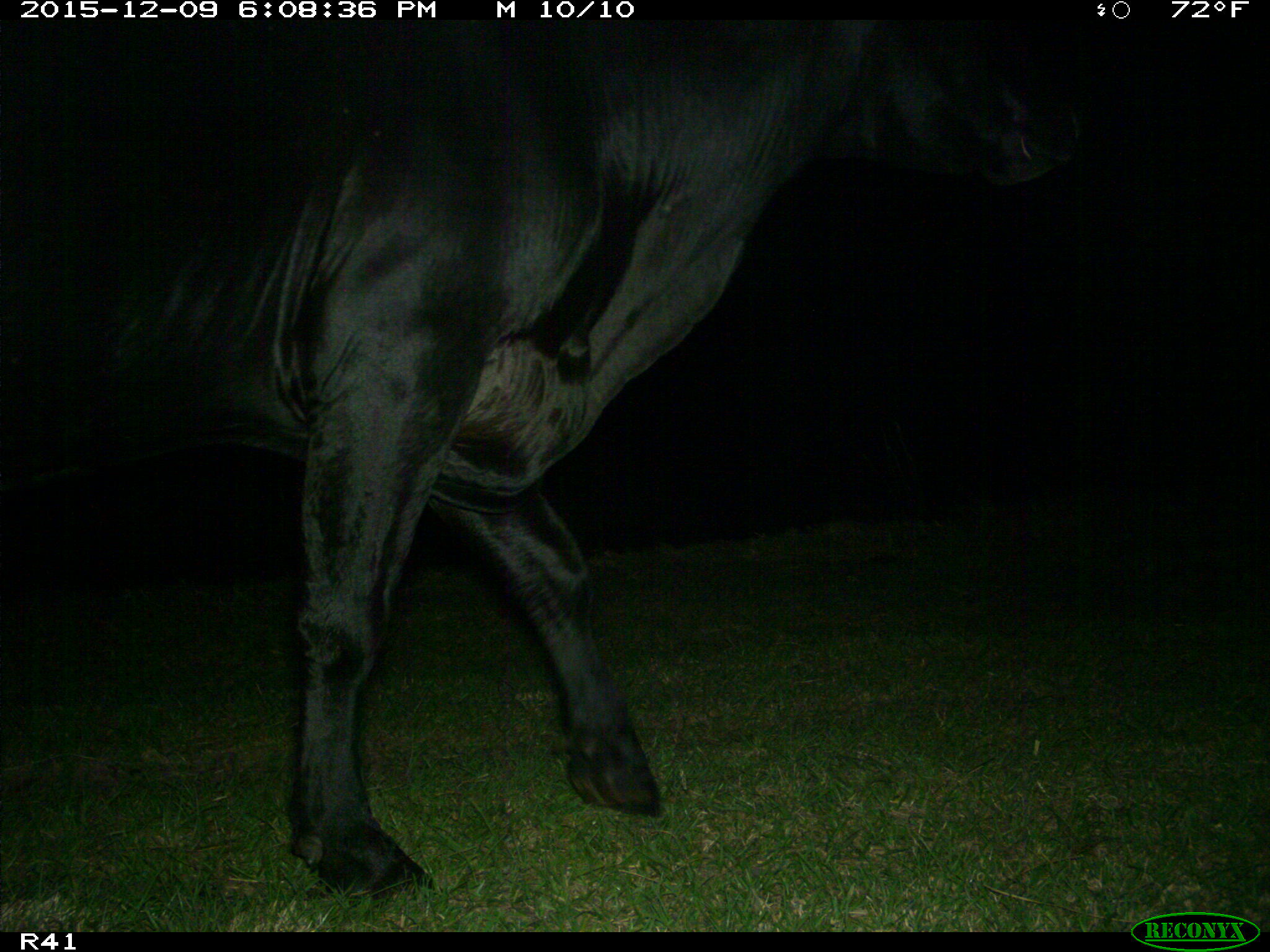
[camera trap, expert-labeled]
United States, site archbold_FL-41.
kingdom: Animalia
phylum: Chordata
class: Mammalia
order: Artiodactyla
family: Bovidae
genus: Bos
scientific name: Bos taurus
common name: domestic cow